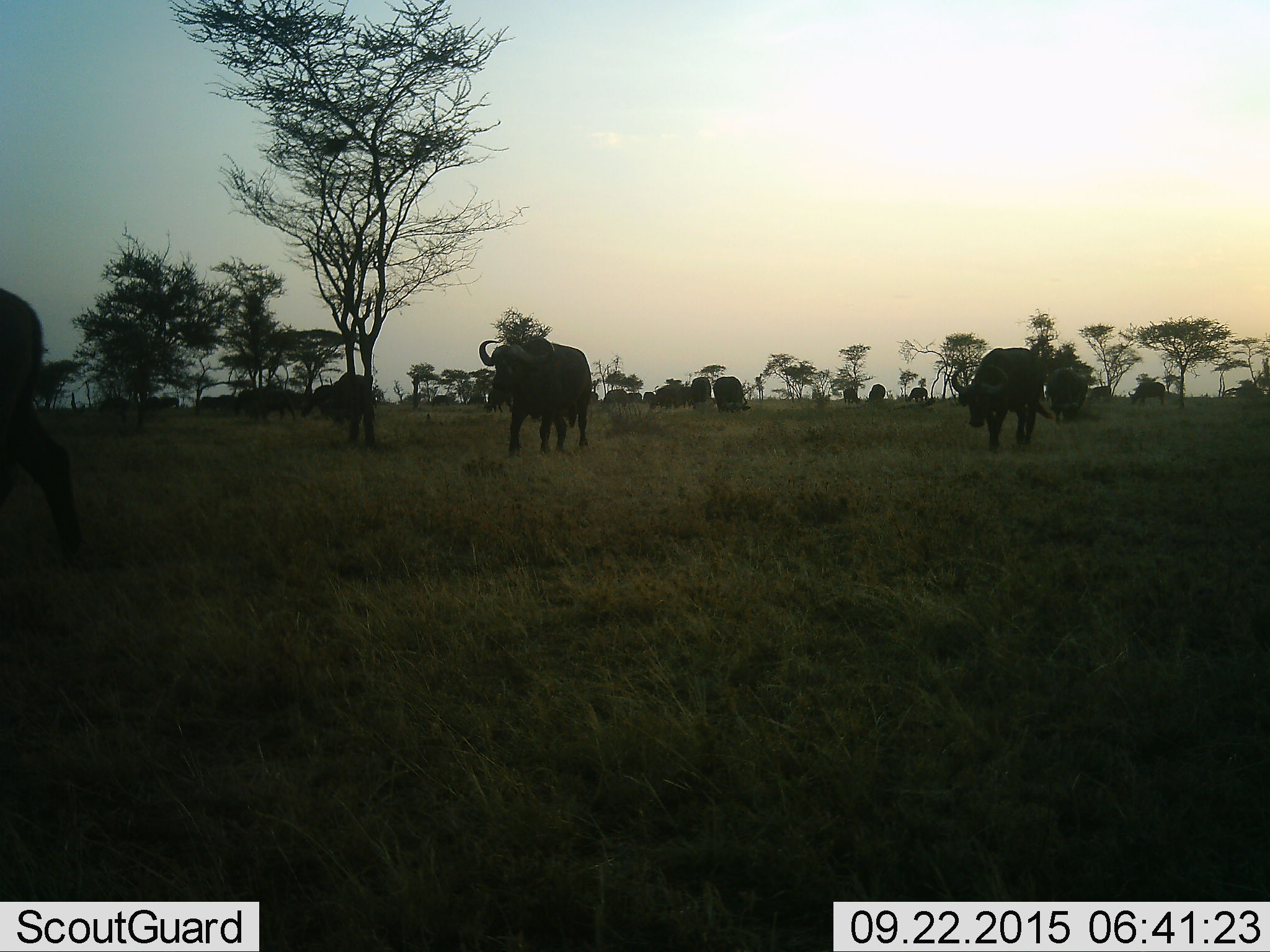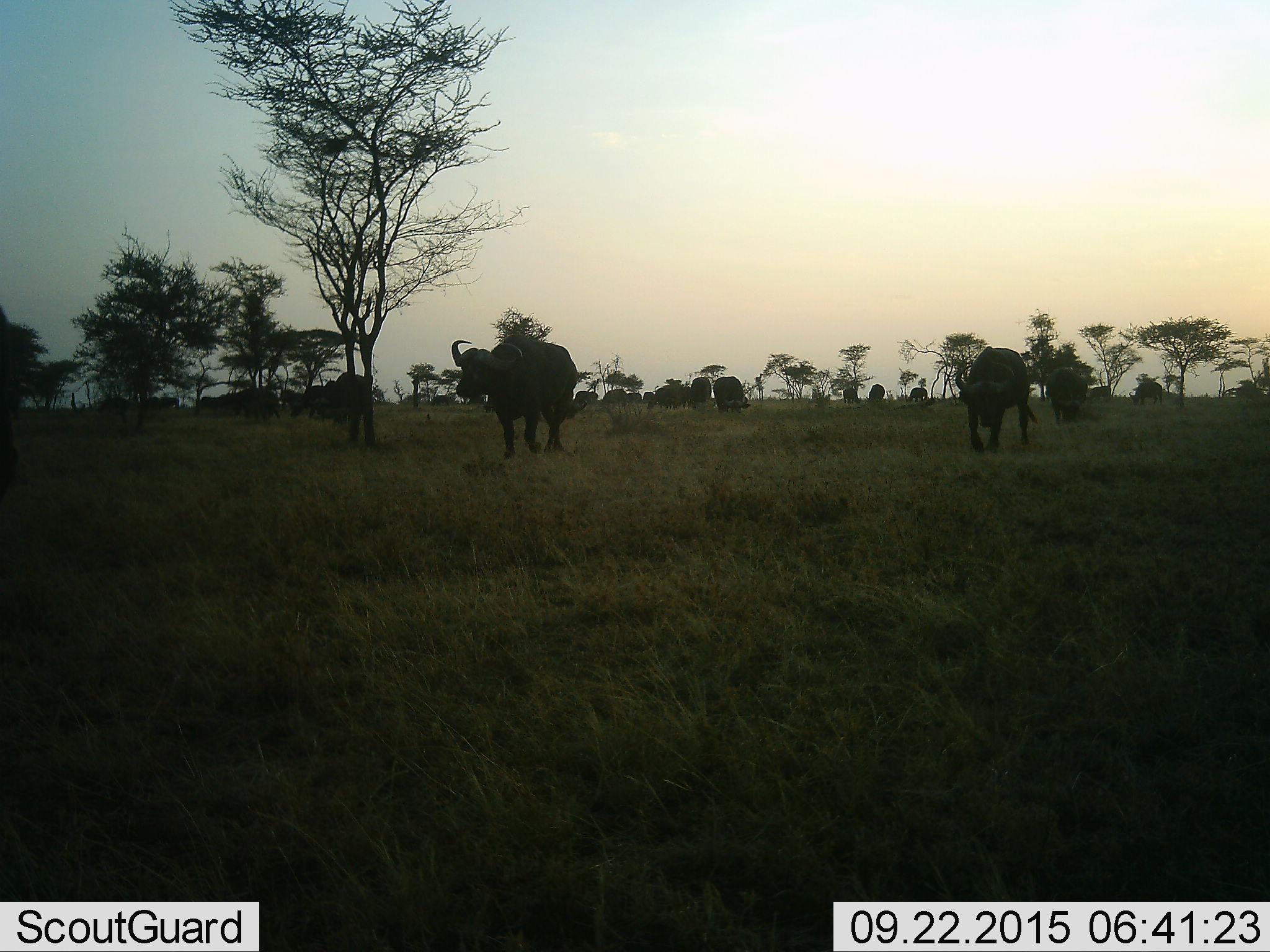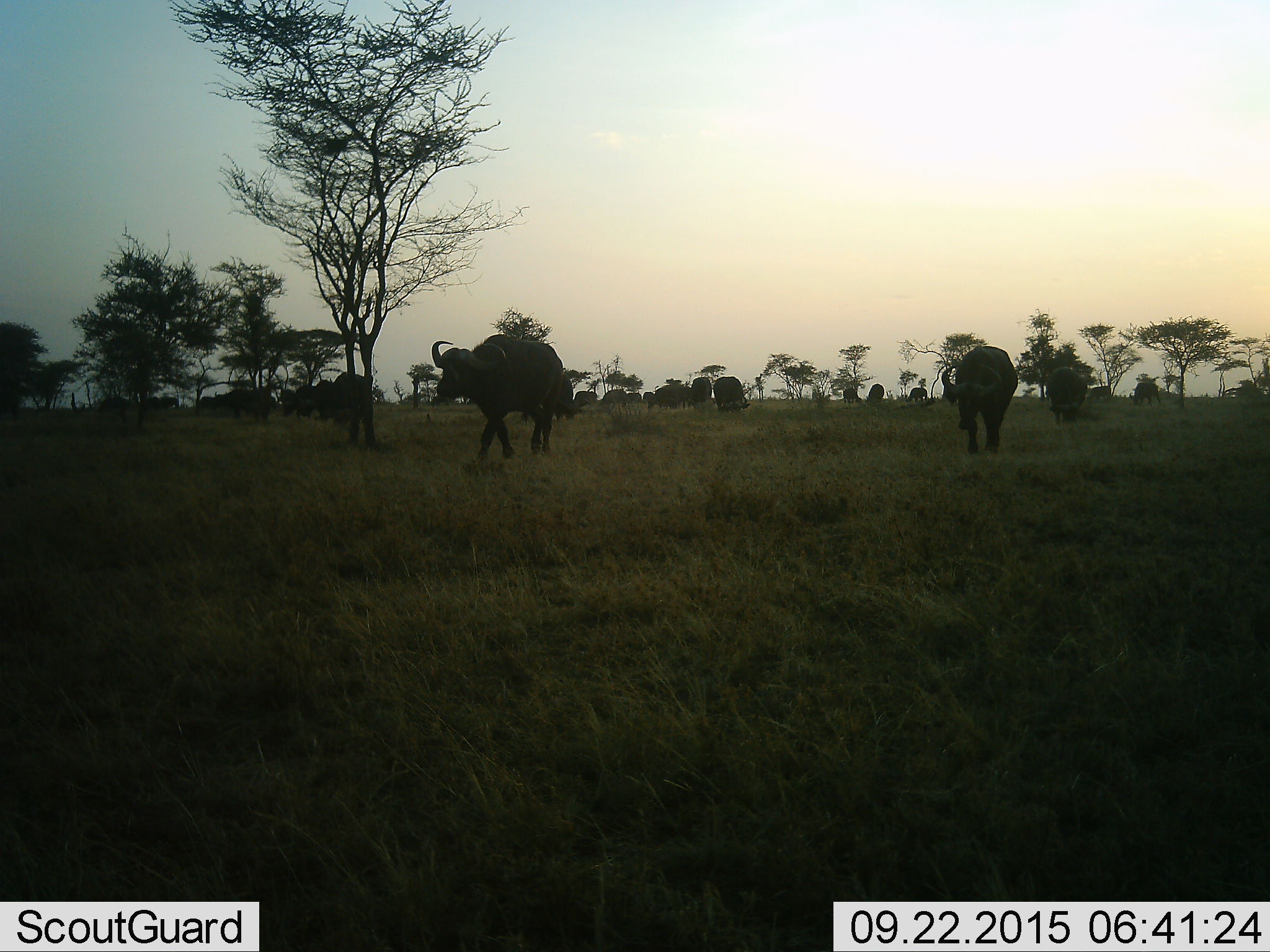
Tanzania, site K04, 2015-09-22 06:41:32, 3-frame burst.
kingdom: Animalia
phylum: Chordata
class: Mammalia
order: Artiodactyla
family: Bovidae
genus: Syncerus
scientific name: Syncerus caffer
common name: cape buffalo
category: buffalo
Buffalo (cape buffalo) (Syncerus caffer), count 11-50. Behavior (volunteer vote fractions): standing 62%, resting 12%, moving 100%, interacting 0%. Young present (vote fraction): 25%. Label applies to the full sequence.